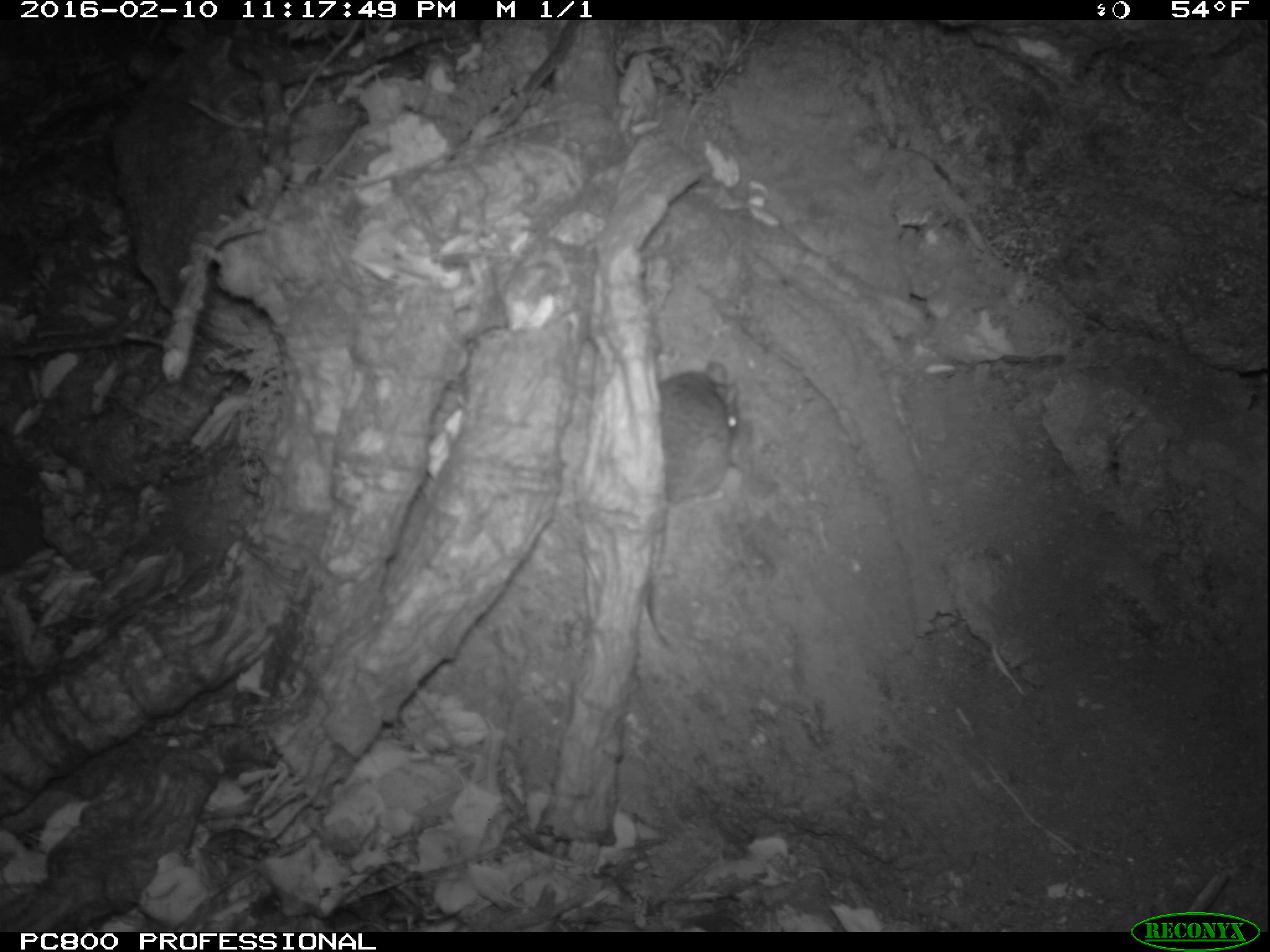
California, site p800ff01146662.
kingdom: Animalia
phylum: Chordata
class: Mammalia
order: Rodentia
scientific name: Rodentia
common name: rodent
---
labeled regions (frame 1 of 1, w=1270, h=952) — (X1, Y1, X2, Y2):
rodent: (642, 361, 742, 648)